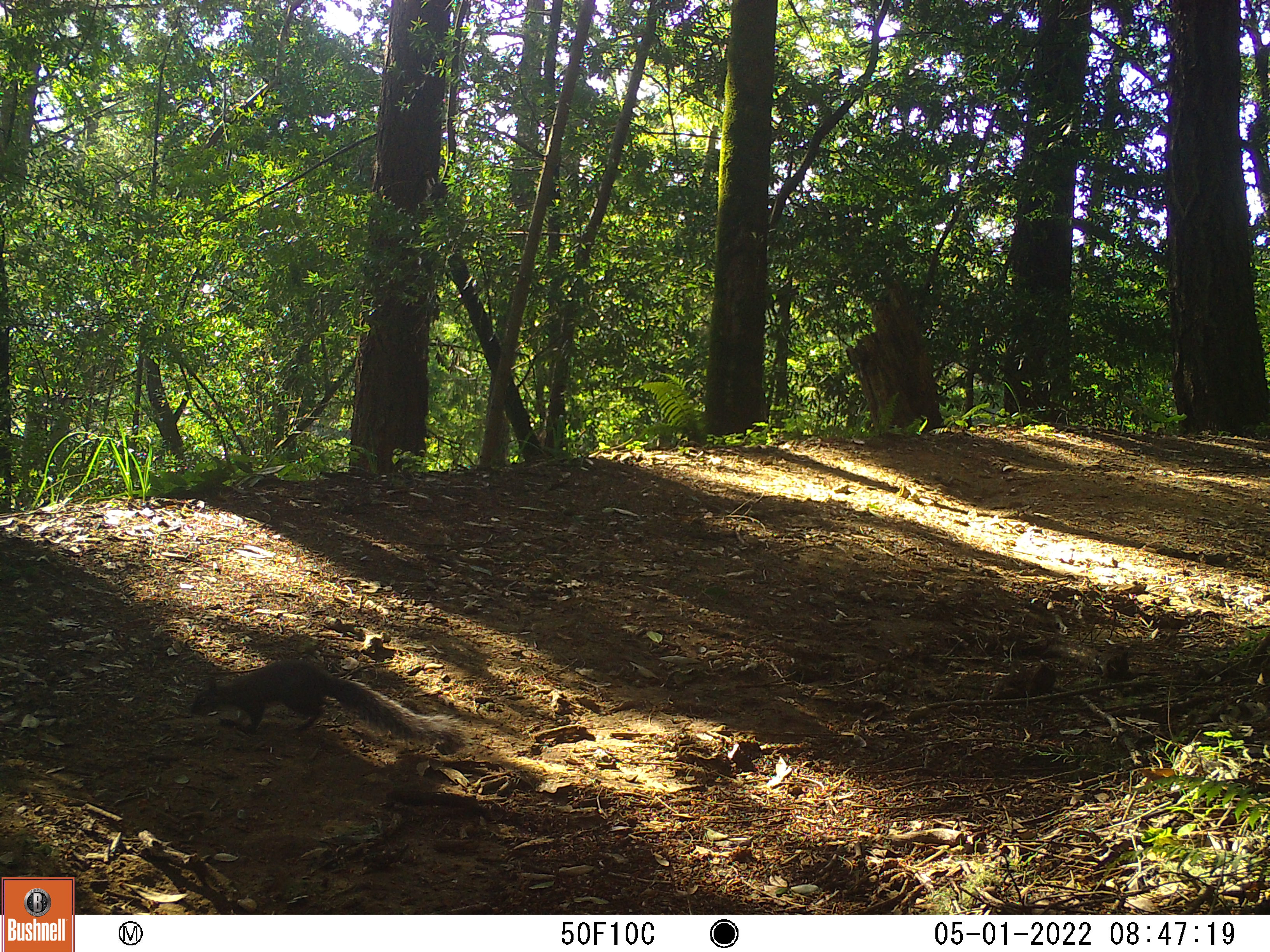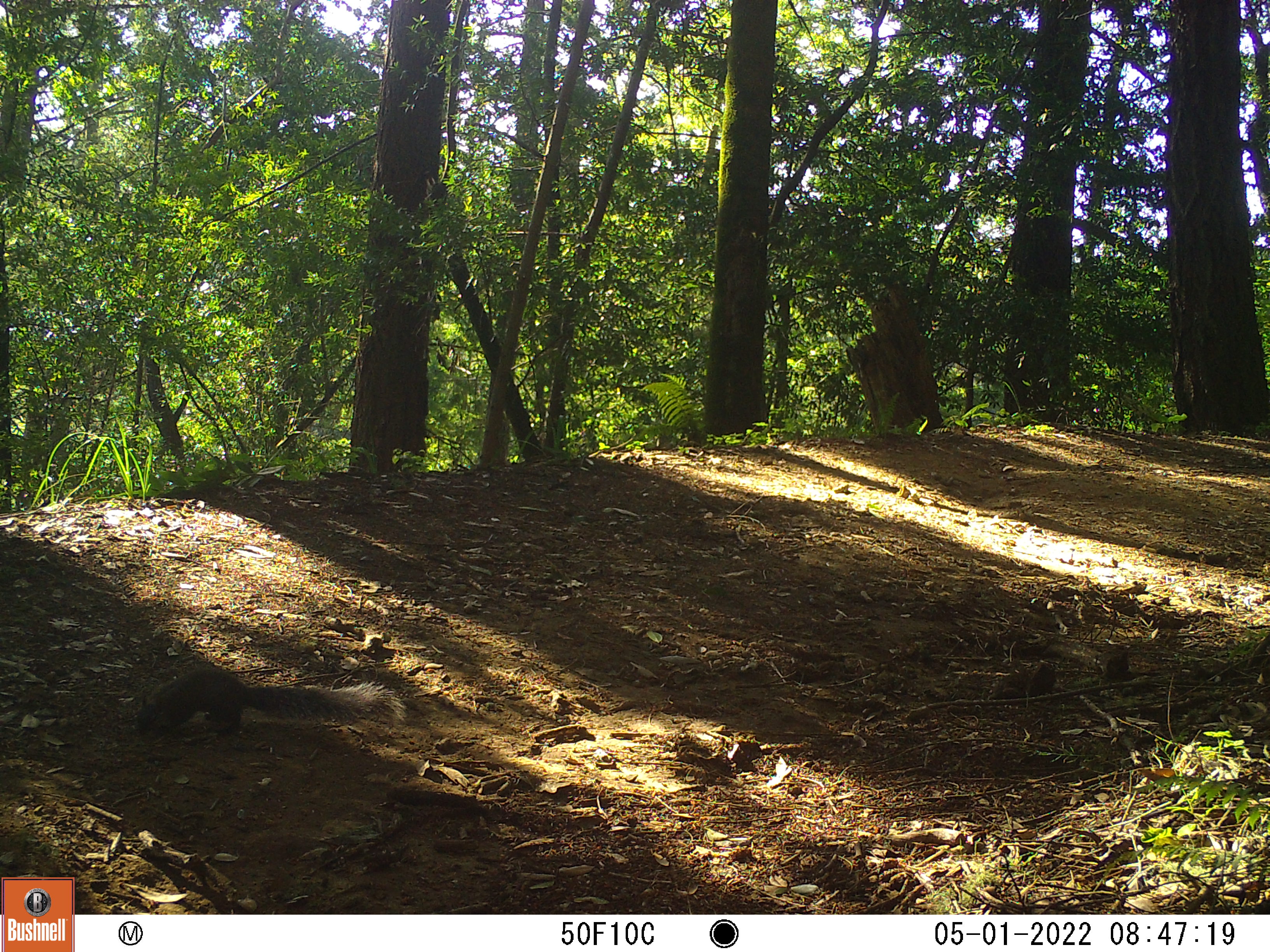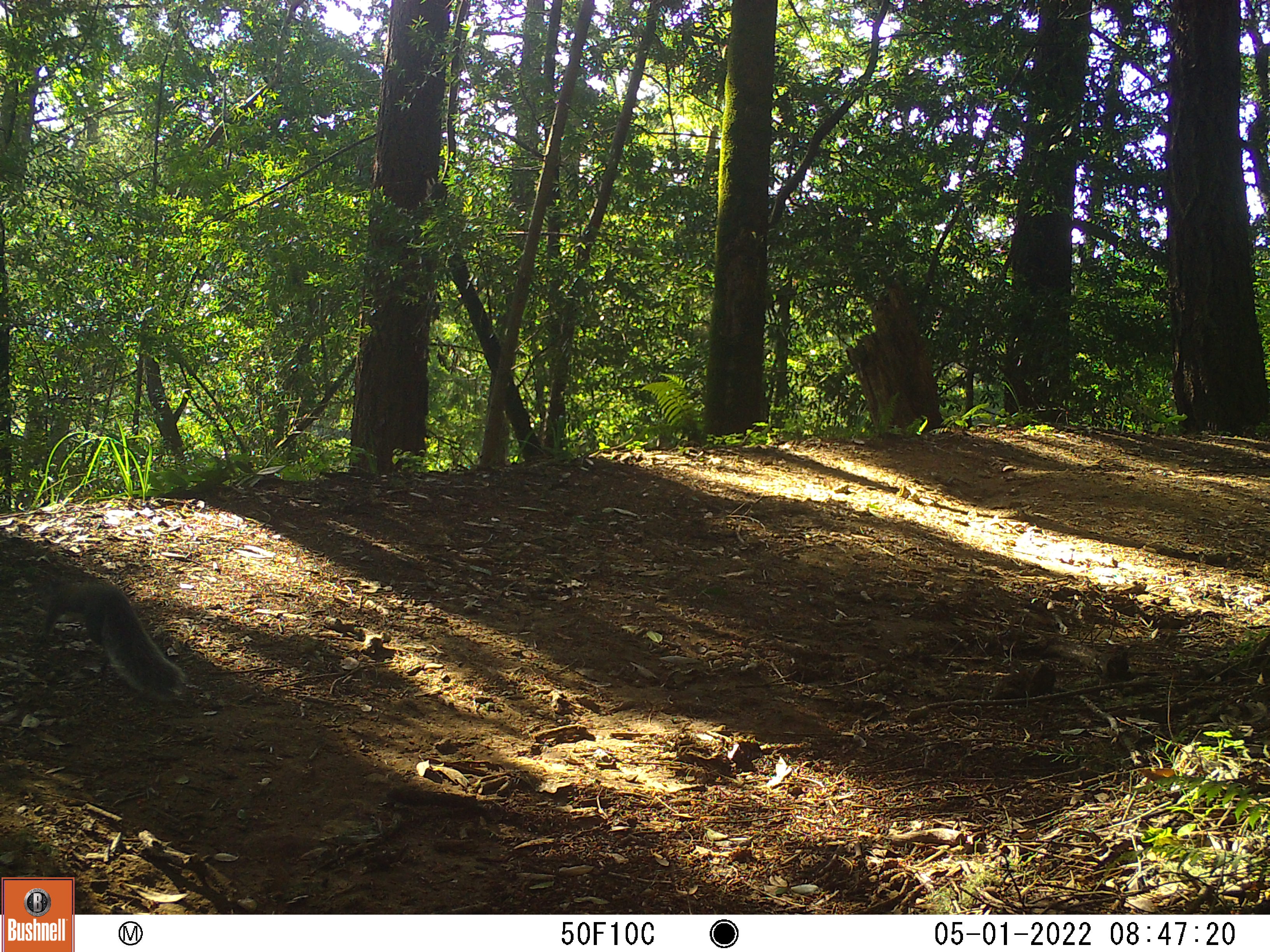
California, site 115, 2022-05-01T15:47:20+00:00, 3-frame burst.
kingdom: Animalia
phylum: Chordata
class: Mammalia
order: Rodentia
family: Sciuridae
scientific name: Sciuridae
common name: squirrel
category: unknown squirrel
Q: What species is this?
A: Unknown squirrel (squirrel) (Sciuridae).